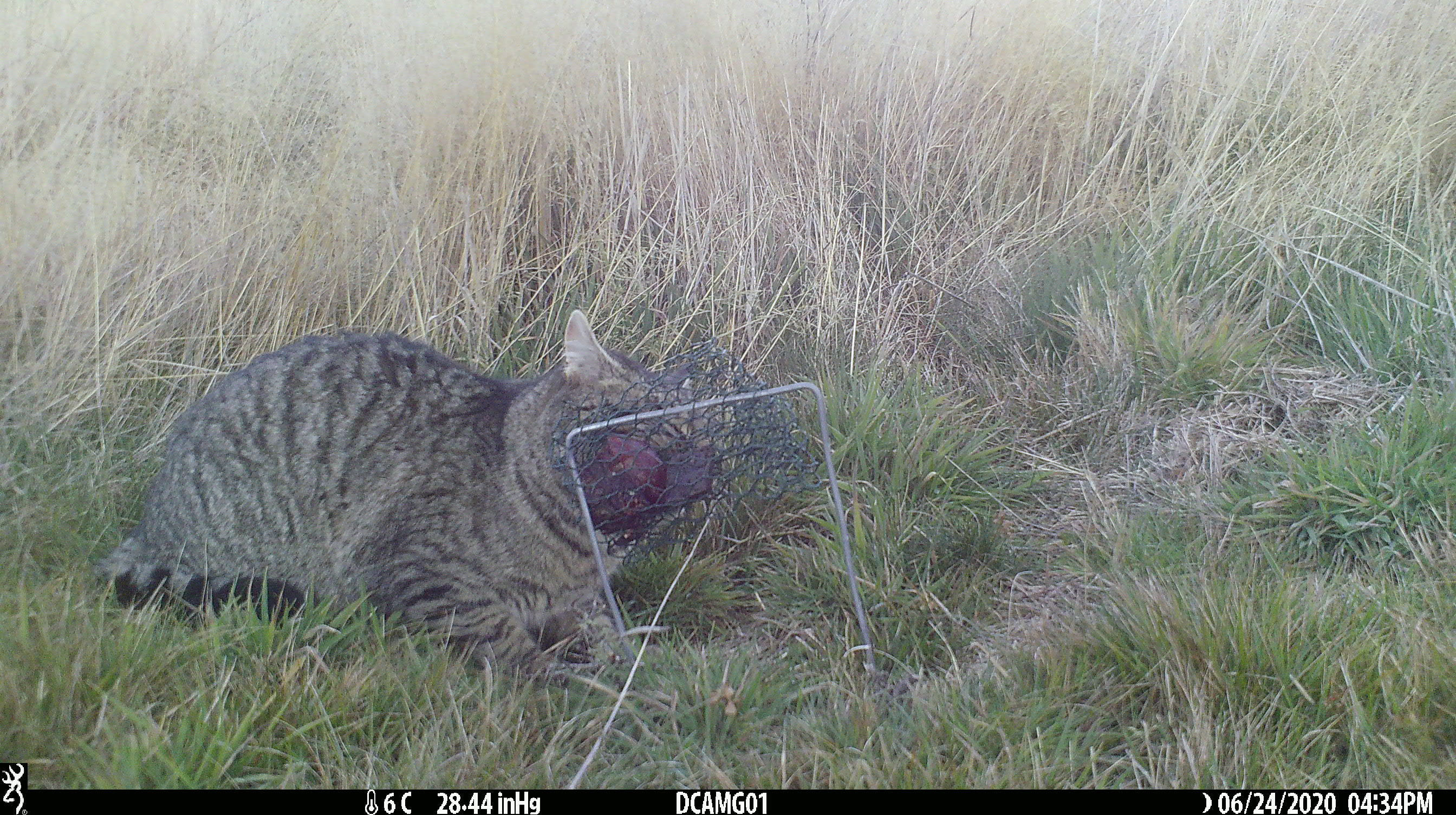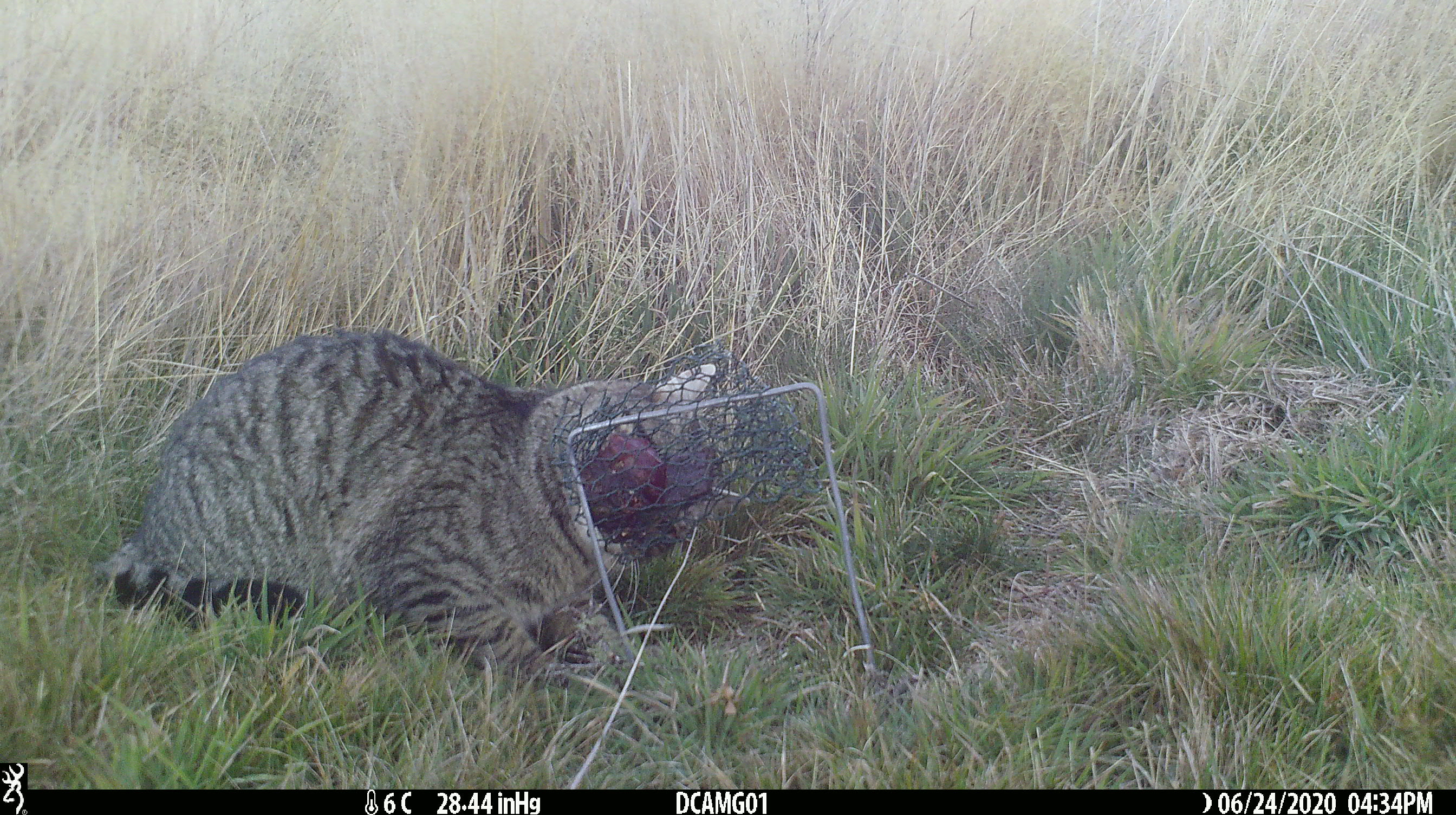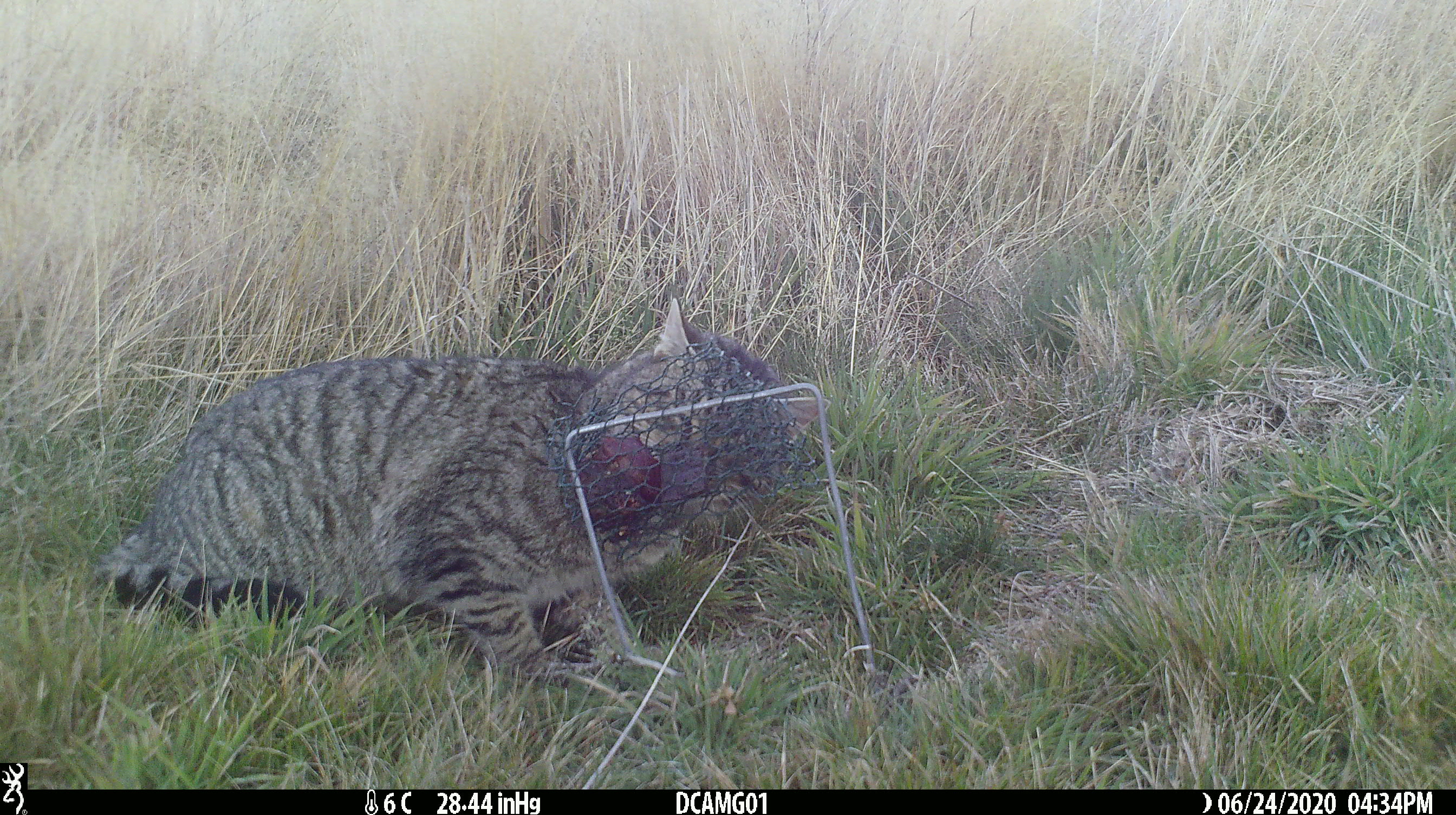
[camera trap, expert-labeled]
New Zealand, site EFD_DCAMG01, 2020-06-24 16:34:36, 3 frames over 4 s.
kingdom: Animalia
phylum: Chordata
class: Mammalia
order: Carnivora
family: Felidae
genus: Felis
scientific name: Felis catus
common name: domestic cat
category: cat